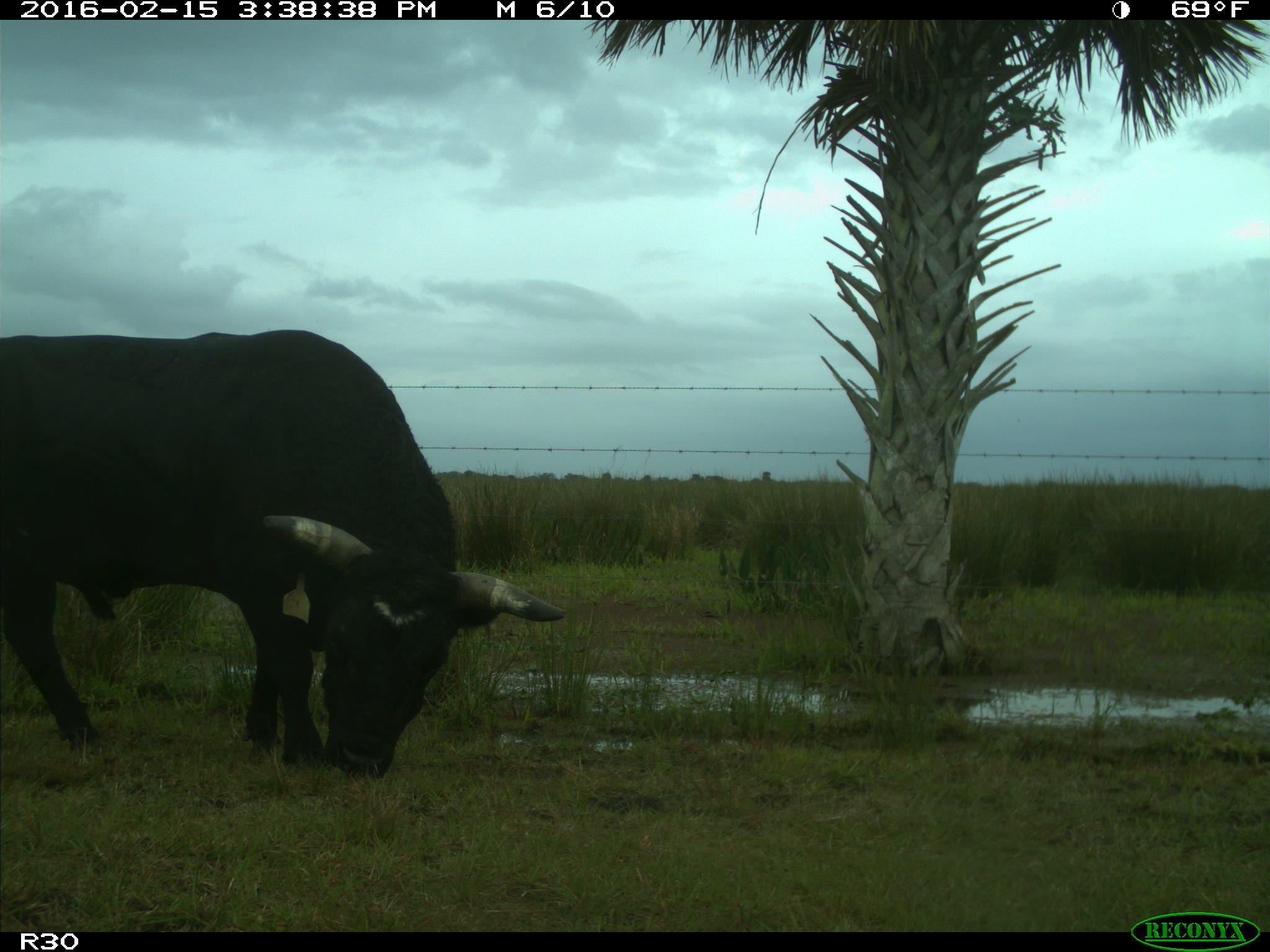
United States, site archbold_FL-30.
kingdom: Animalia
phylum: Chordata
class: Mammalia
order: Artiodactyla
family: Bovidae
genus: Bos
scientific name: Bos taurus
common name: domestic cow